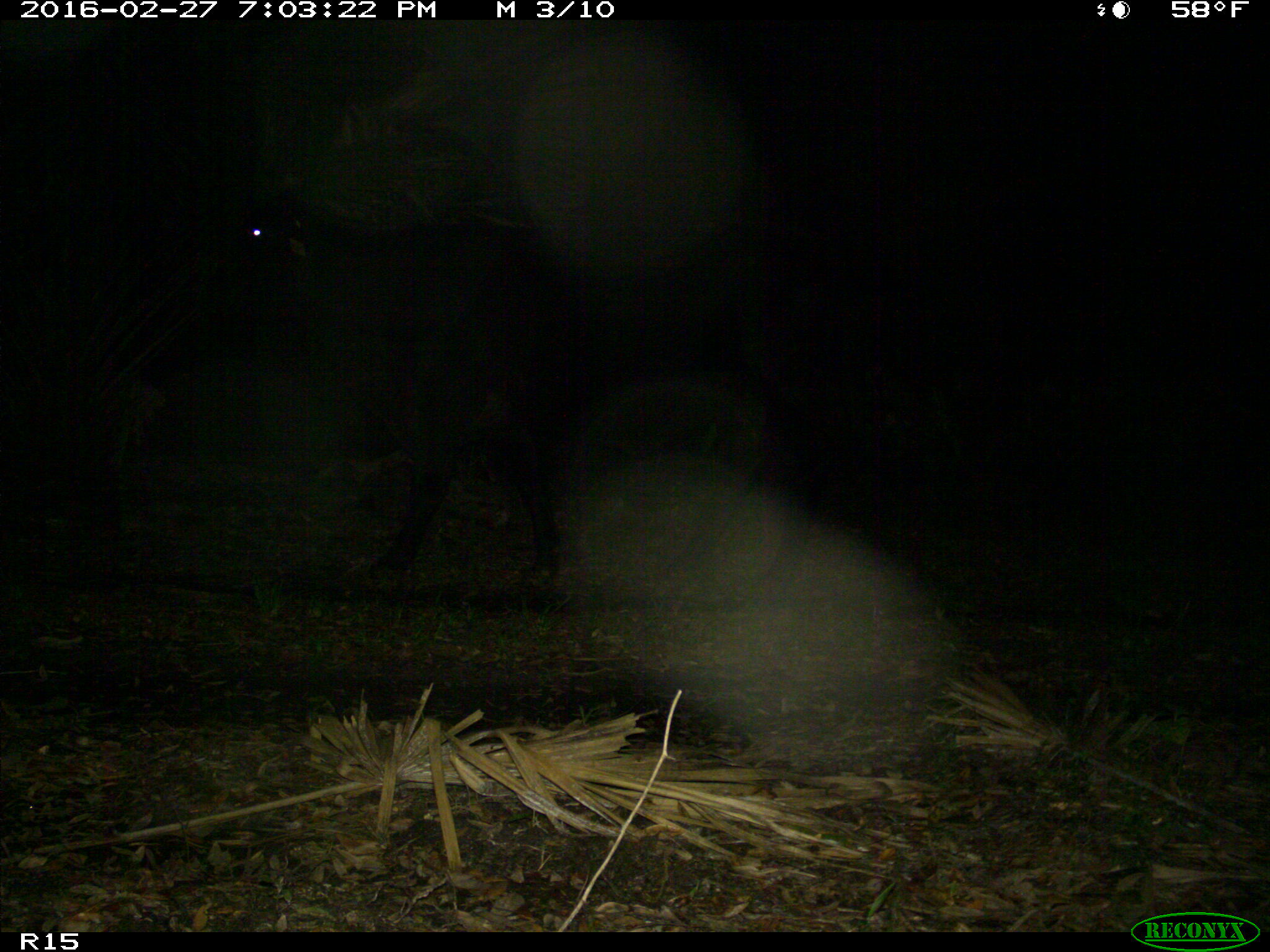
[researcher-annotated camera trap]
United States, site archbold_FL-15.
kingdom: Animalia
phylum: Chordata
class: Mammalia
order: Artiodactyla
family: Bovidae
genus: Bos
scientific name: Bos taurus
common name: domestic cow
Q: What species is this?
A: Bos taurus (domestic cow).